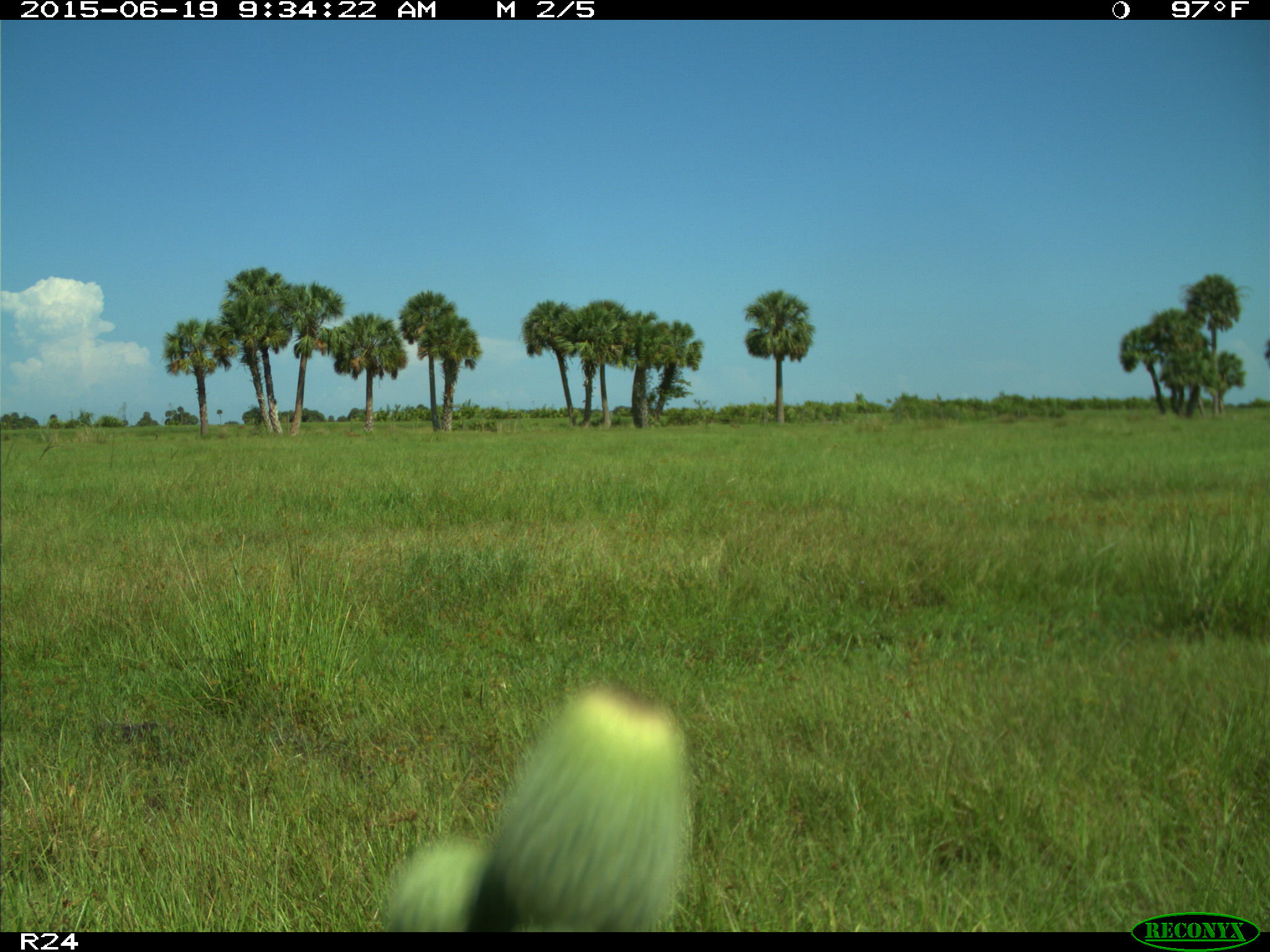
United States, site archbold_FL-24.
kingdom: Animalia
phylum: Chordata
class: Mammalia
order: Artiodactyla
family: Bovidae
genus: Bos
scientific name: Bos taurus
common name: domestic cow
Bos taurus (domestic cow).